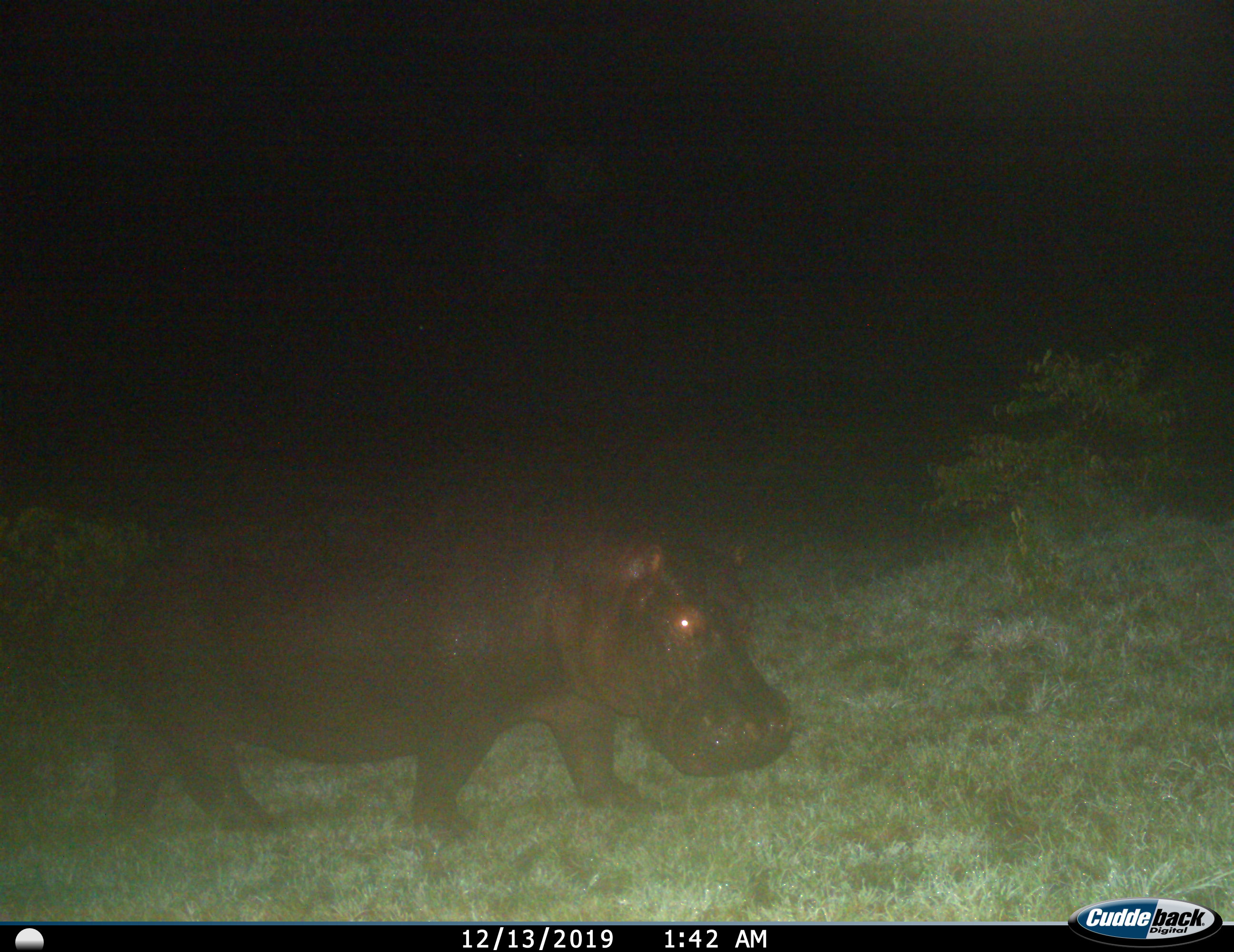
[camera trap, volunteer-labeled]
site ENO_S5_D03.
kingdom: Animalia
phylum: Chordata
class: Mammalia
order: Artiodactyla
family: Hippopotamidae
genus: Hippopotamus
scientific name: Hippopotamus amphibius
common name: hippopotamus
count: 1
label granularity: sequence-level